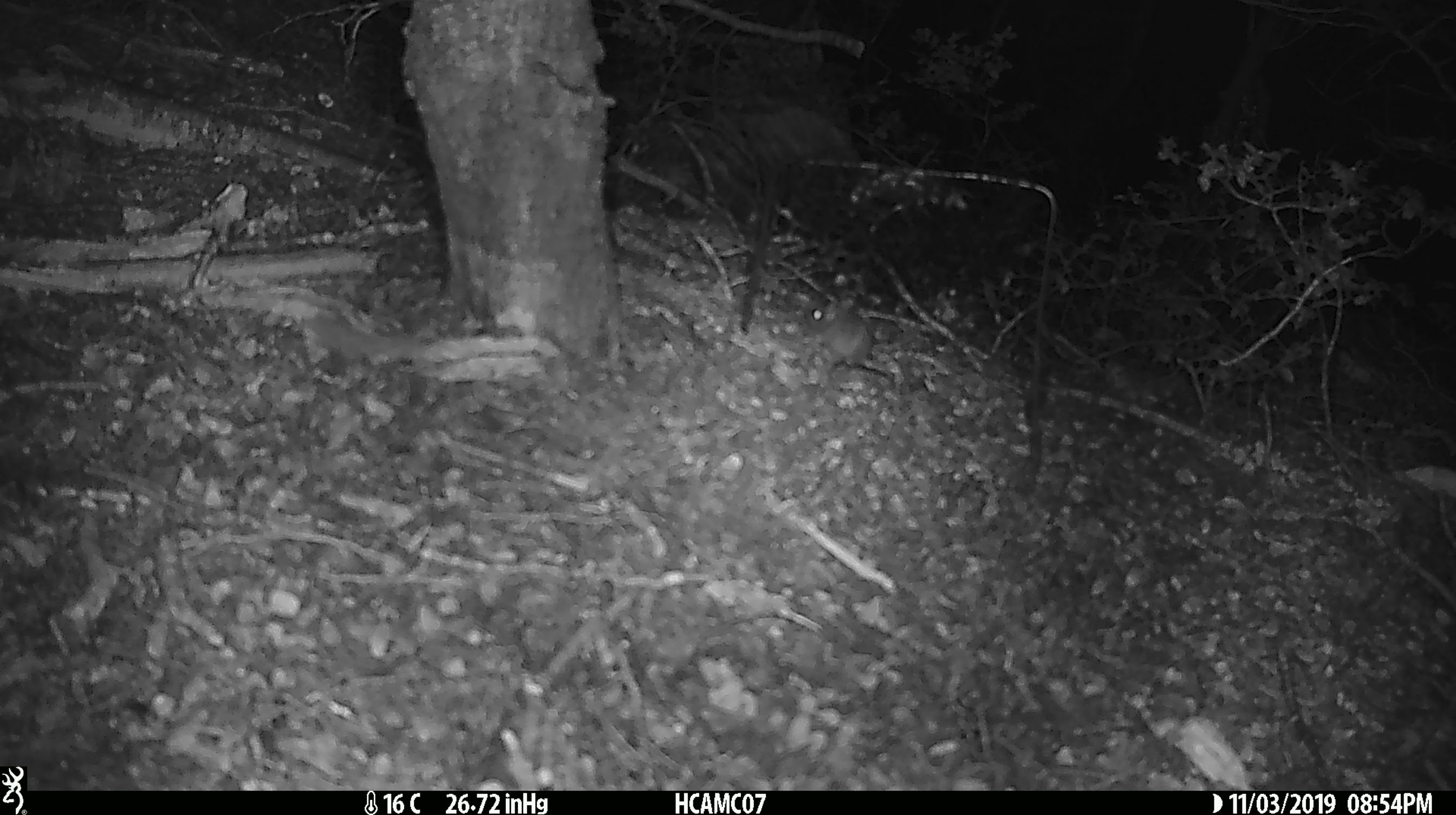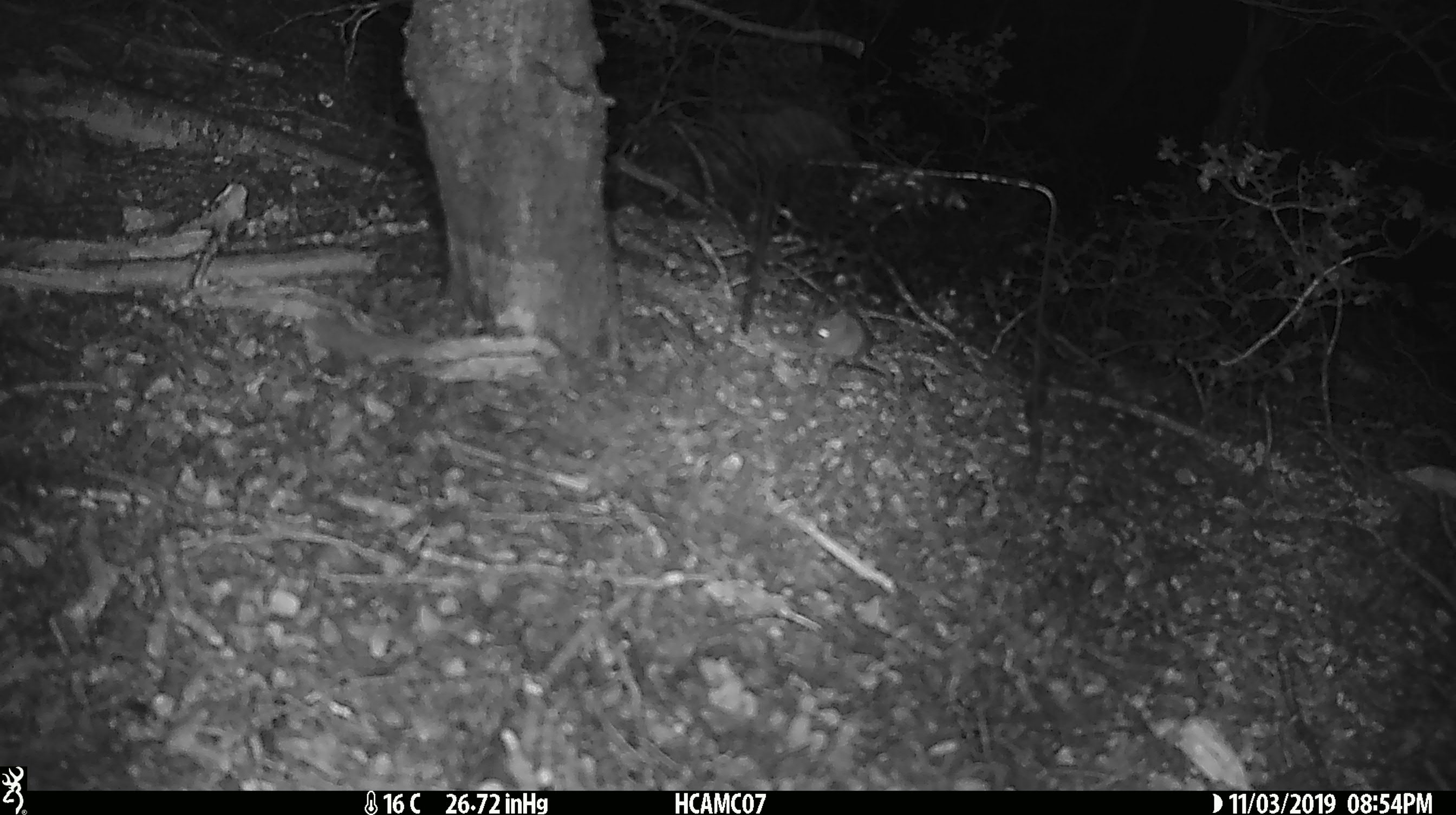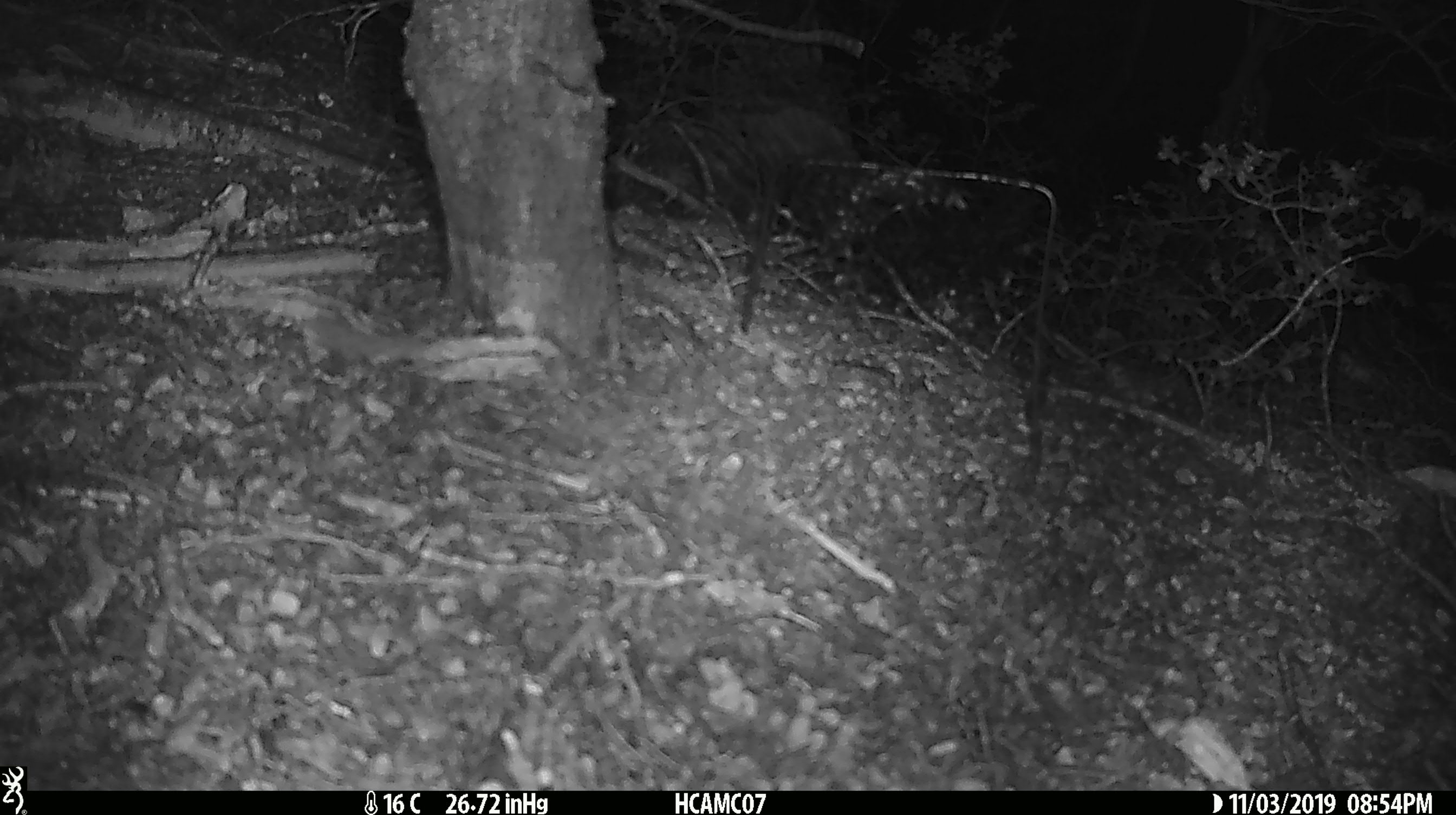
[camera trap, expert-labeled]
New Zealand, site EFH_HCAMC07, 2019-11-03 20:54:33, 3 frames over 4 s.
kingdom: Animalia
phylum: Chordata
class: Mammalia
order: Rodentia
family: Muridae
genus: Mus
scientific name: Mus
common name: mouse